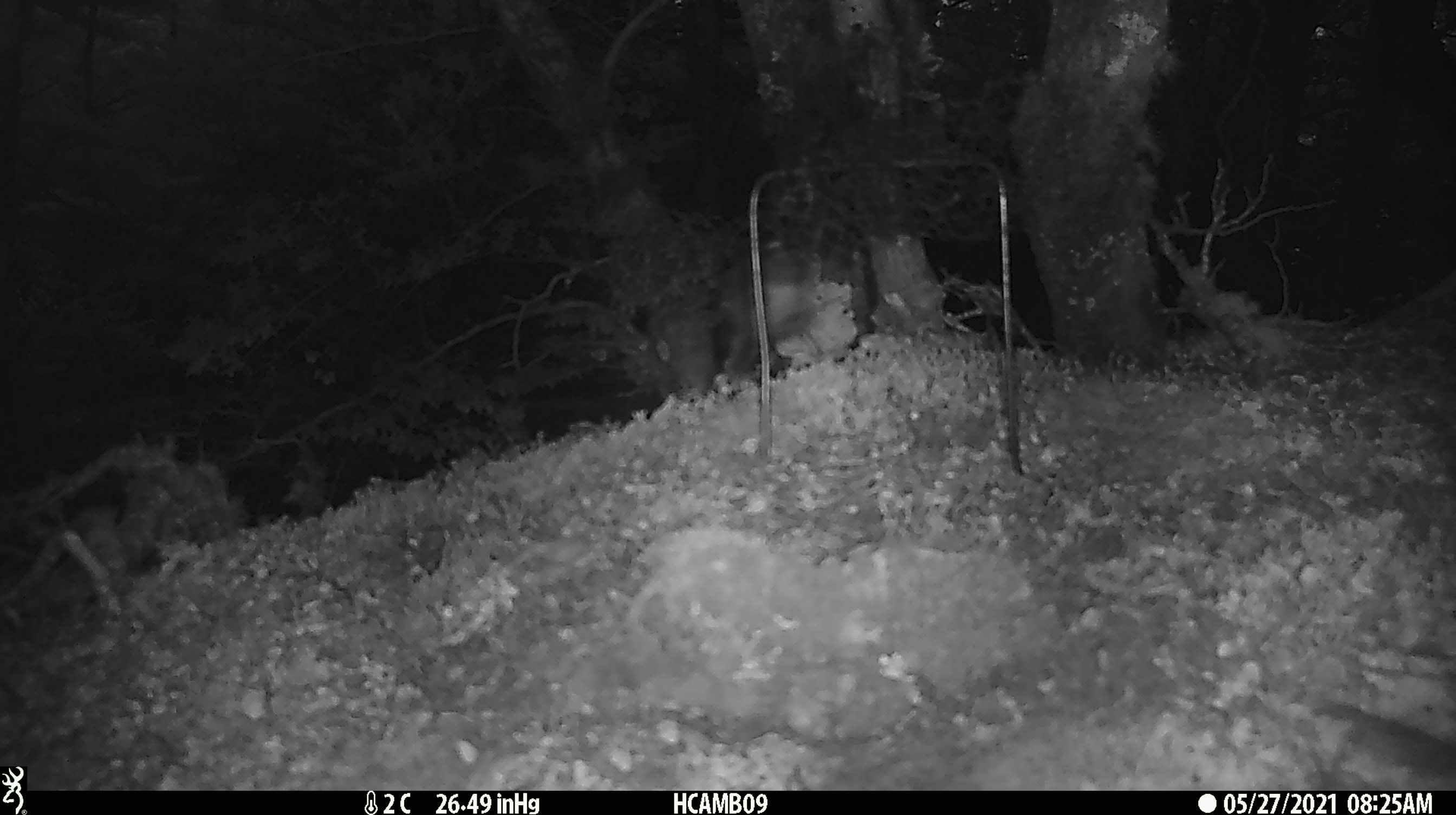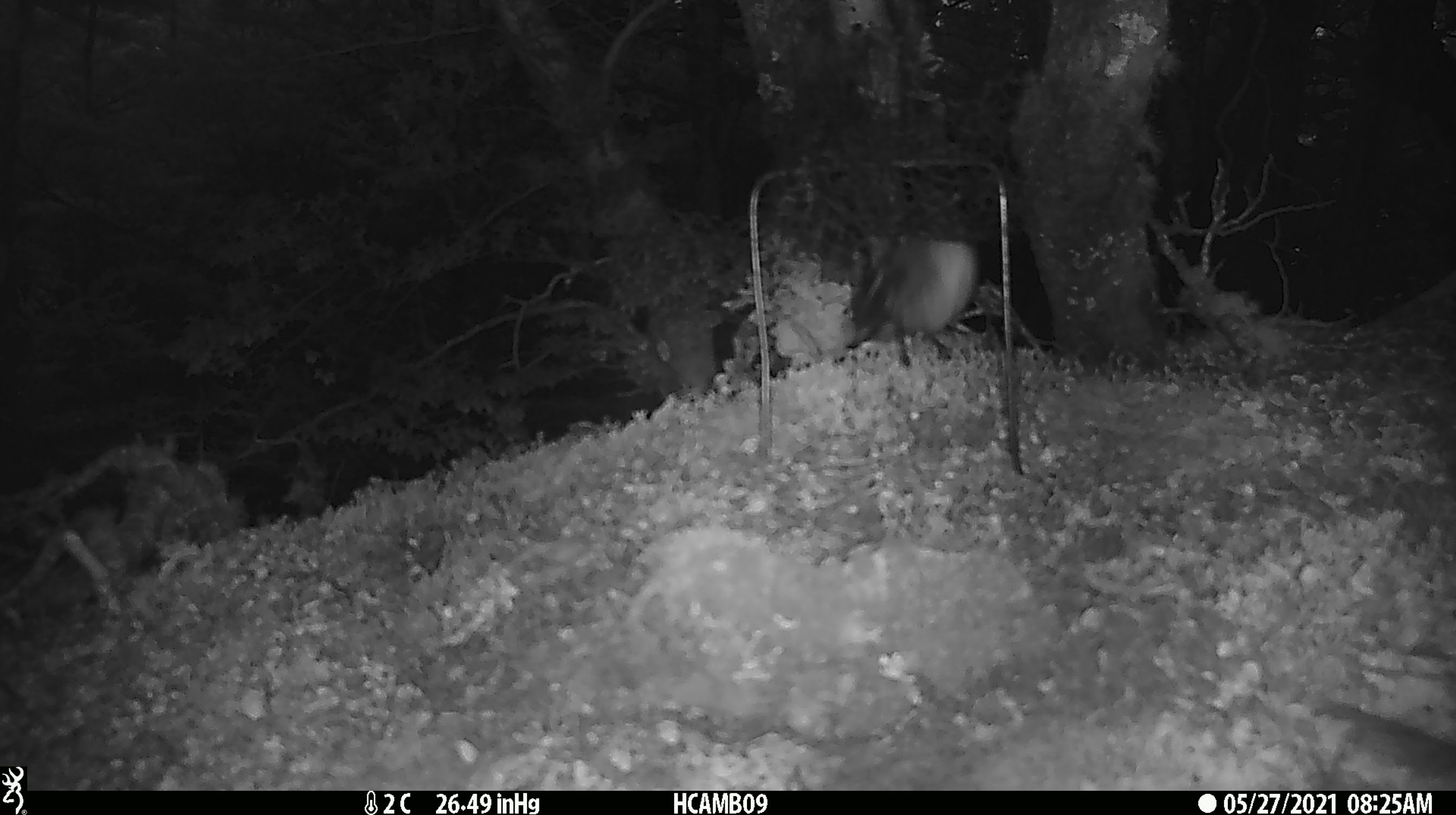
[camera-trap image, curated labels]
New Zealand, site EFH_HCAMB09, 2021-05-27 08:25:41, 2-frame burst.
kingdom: Animalia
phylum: Chordata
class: Aves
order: Passeriformes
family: Petroicidae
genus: Petroica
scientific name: Petroica australis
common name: new zealand robin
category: robin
Robin (new zealand robin) (Petroica australis).